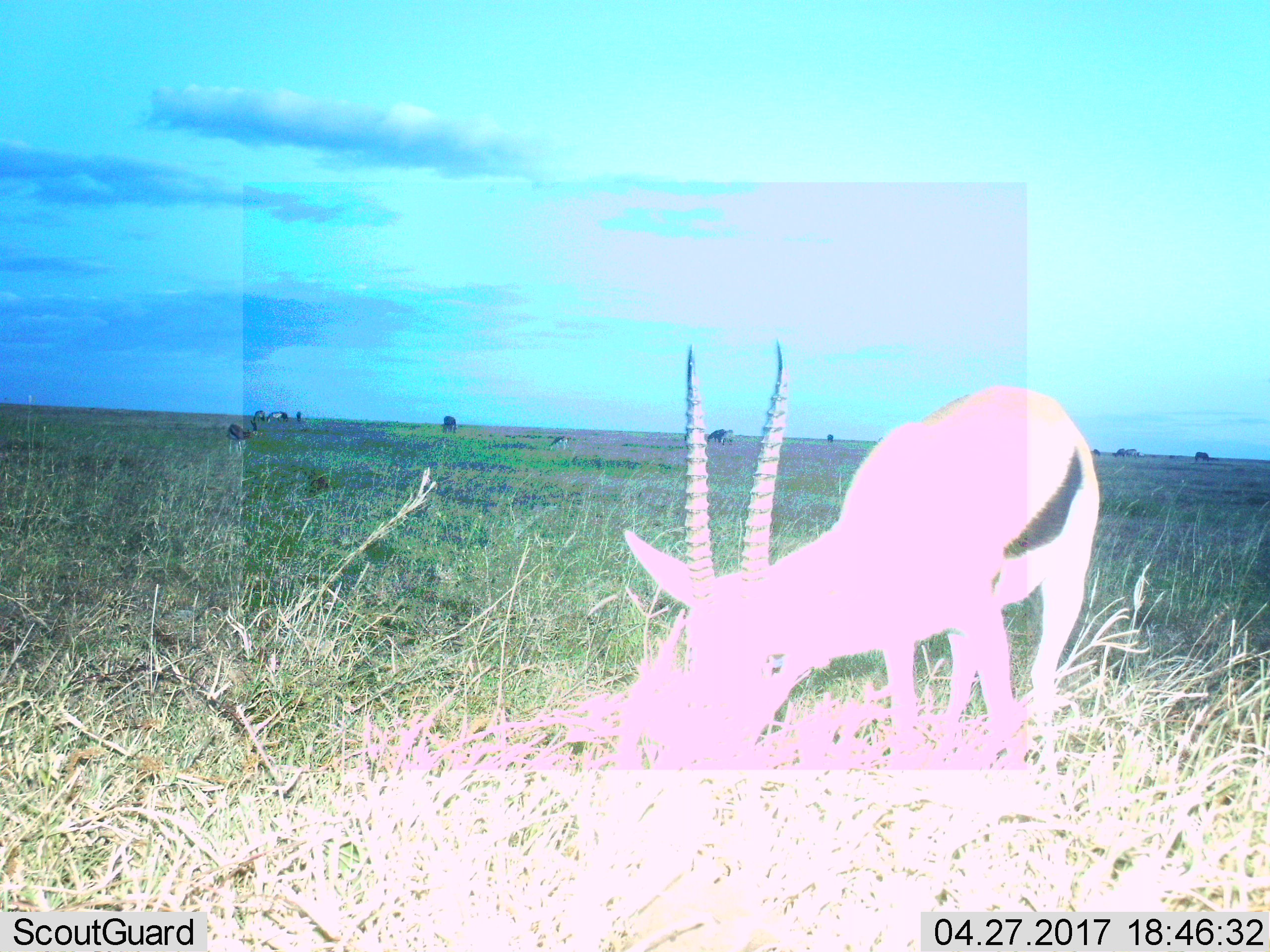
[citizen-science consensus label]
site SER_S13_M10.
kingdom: Animalia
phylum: Chordata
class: Mammalia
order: Artiodactyla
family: Bovidae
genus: Eudorcas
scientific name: Eudorcas thomsonii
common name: thomson's gazelle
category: gazellethomsons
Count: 1.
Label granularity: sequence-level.